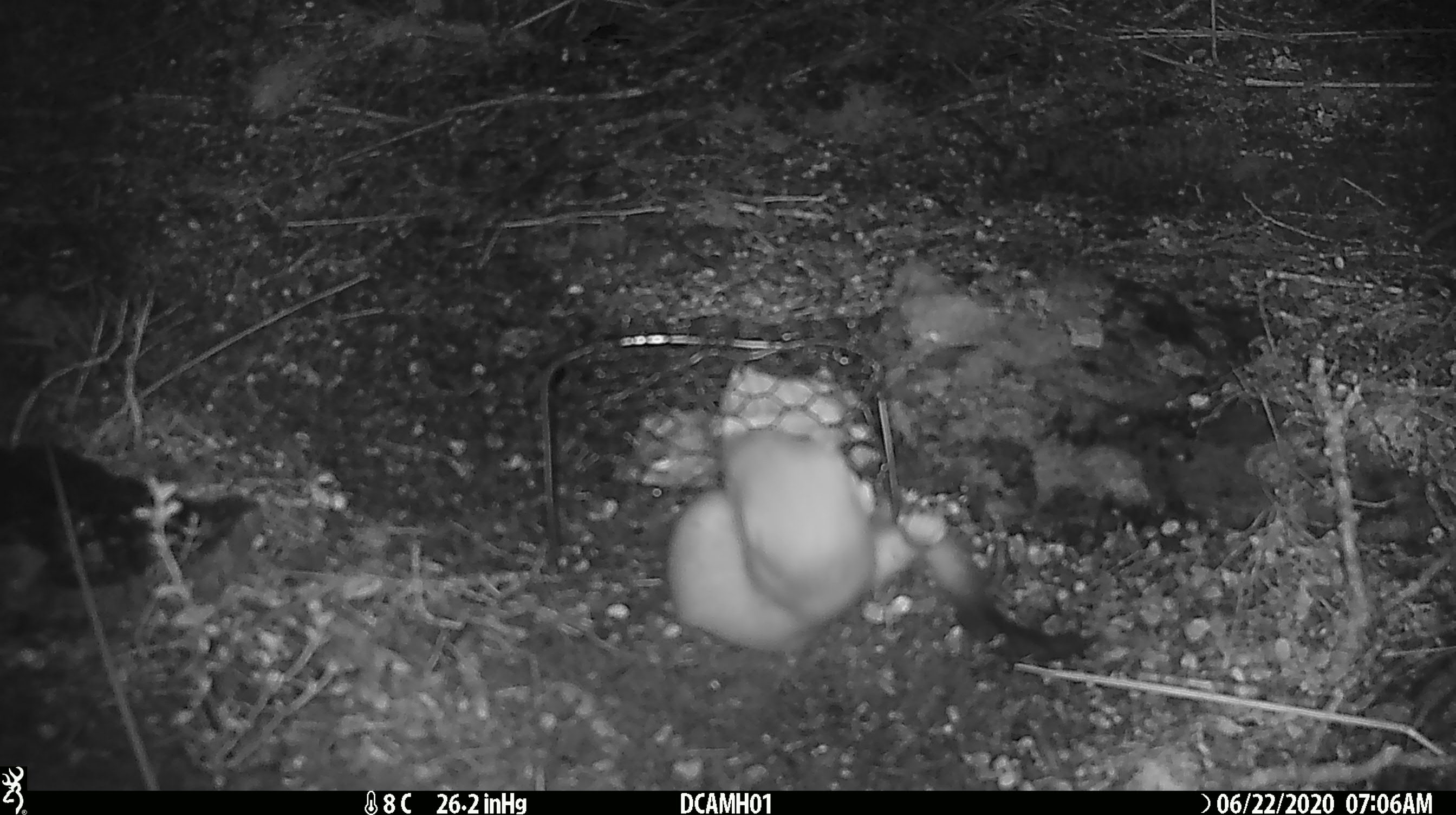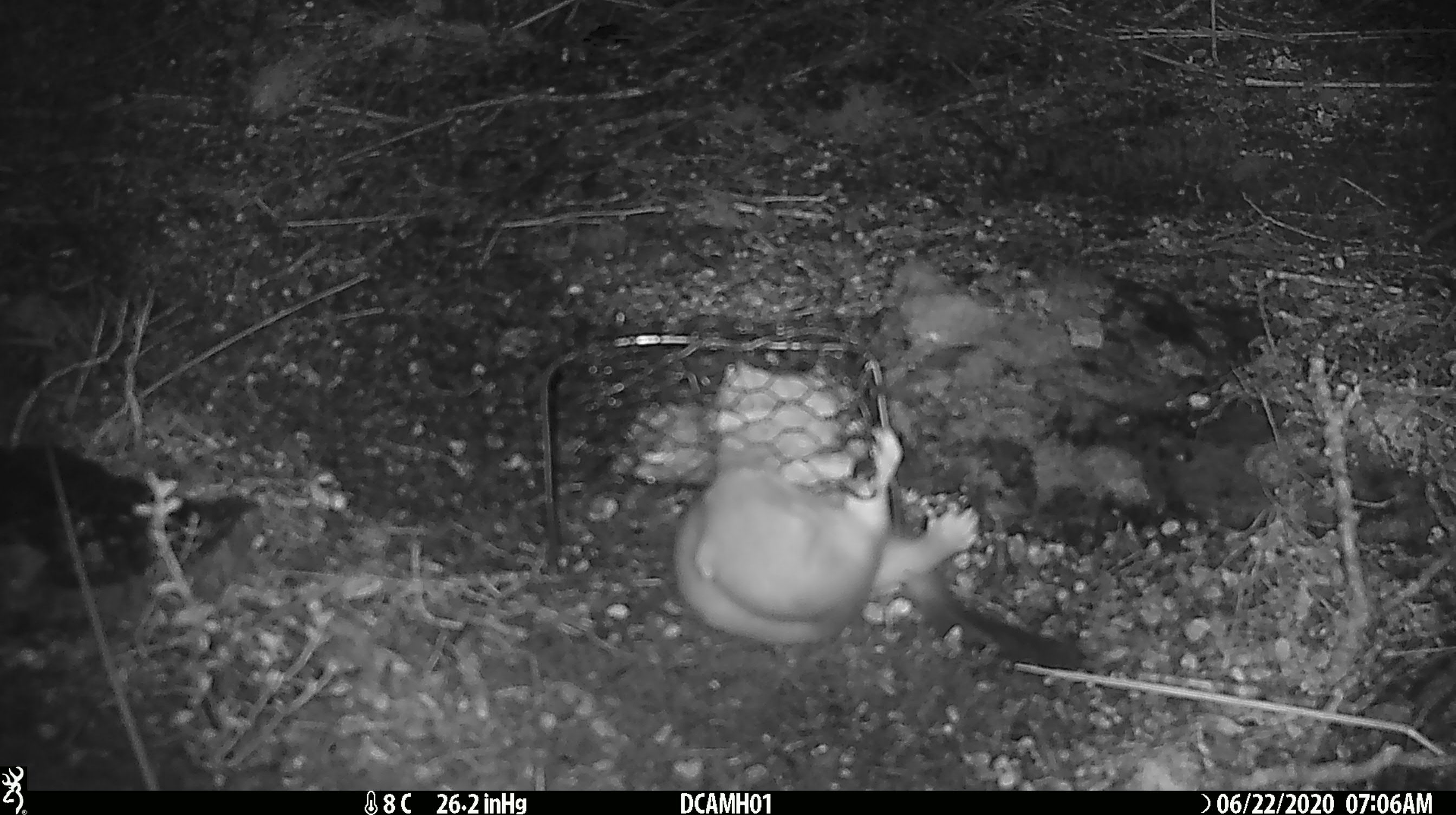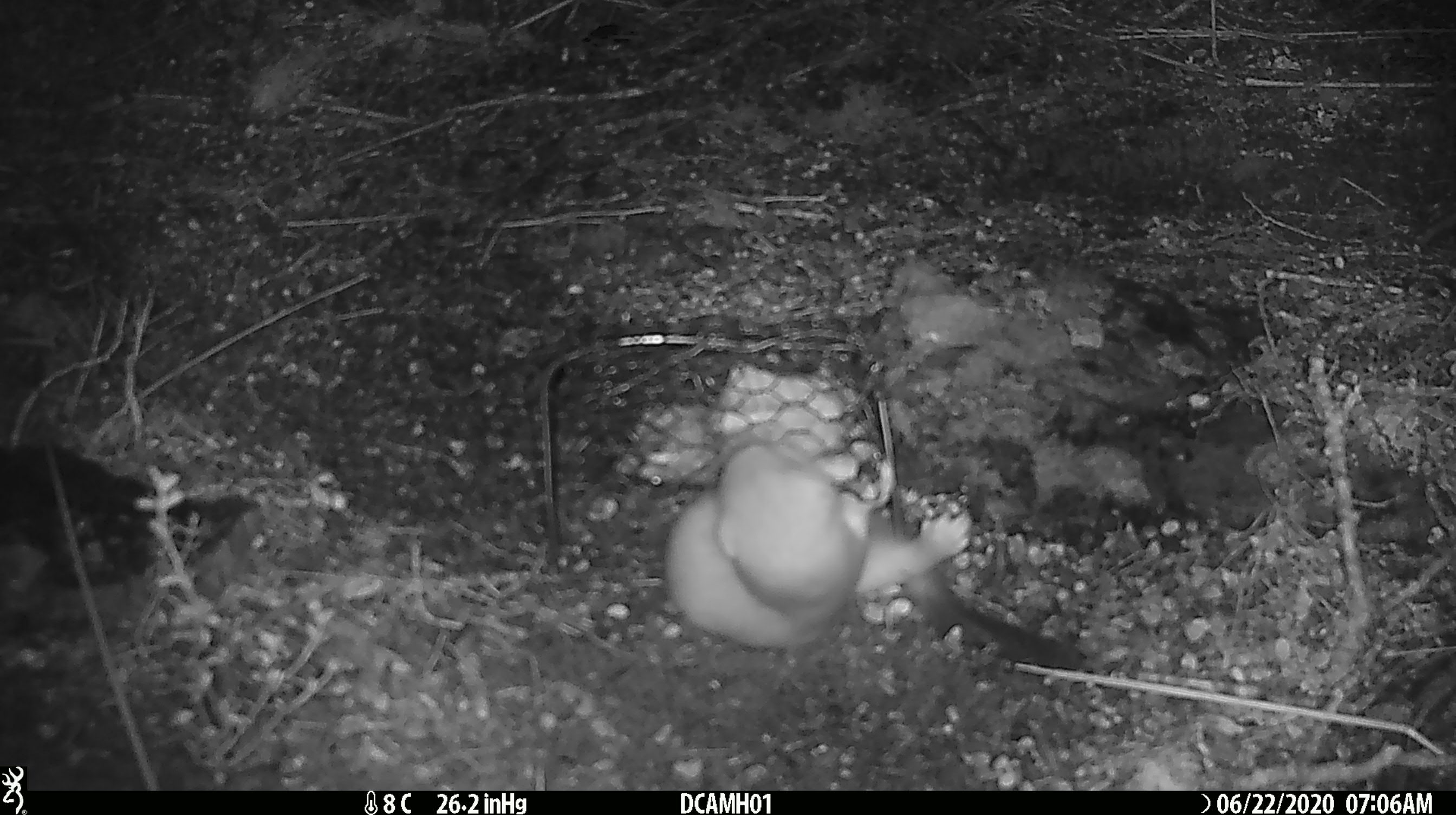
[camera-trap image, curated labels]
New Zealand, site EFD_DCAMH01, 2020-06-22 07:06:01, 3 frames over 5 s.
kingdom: Animalia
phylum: Chordata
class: Mammalia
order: Carnivora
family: Mustelidae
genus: Mustela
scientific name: Mustela erminea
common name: stoat